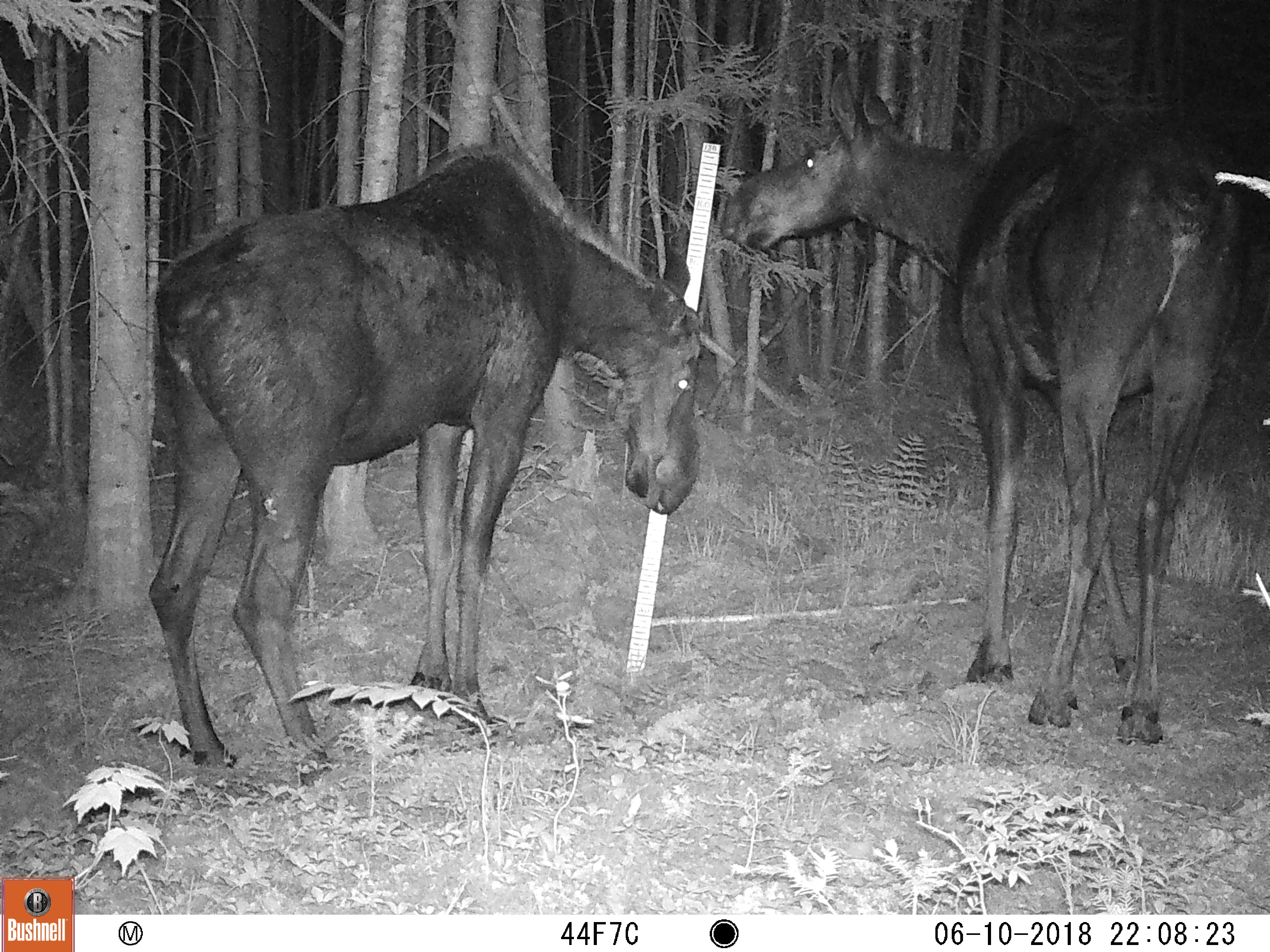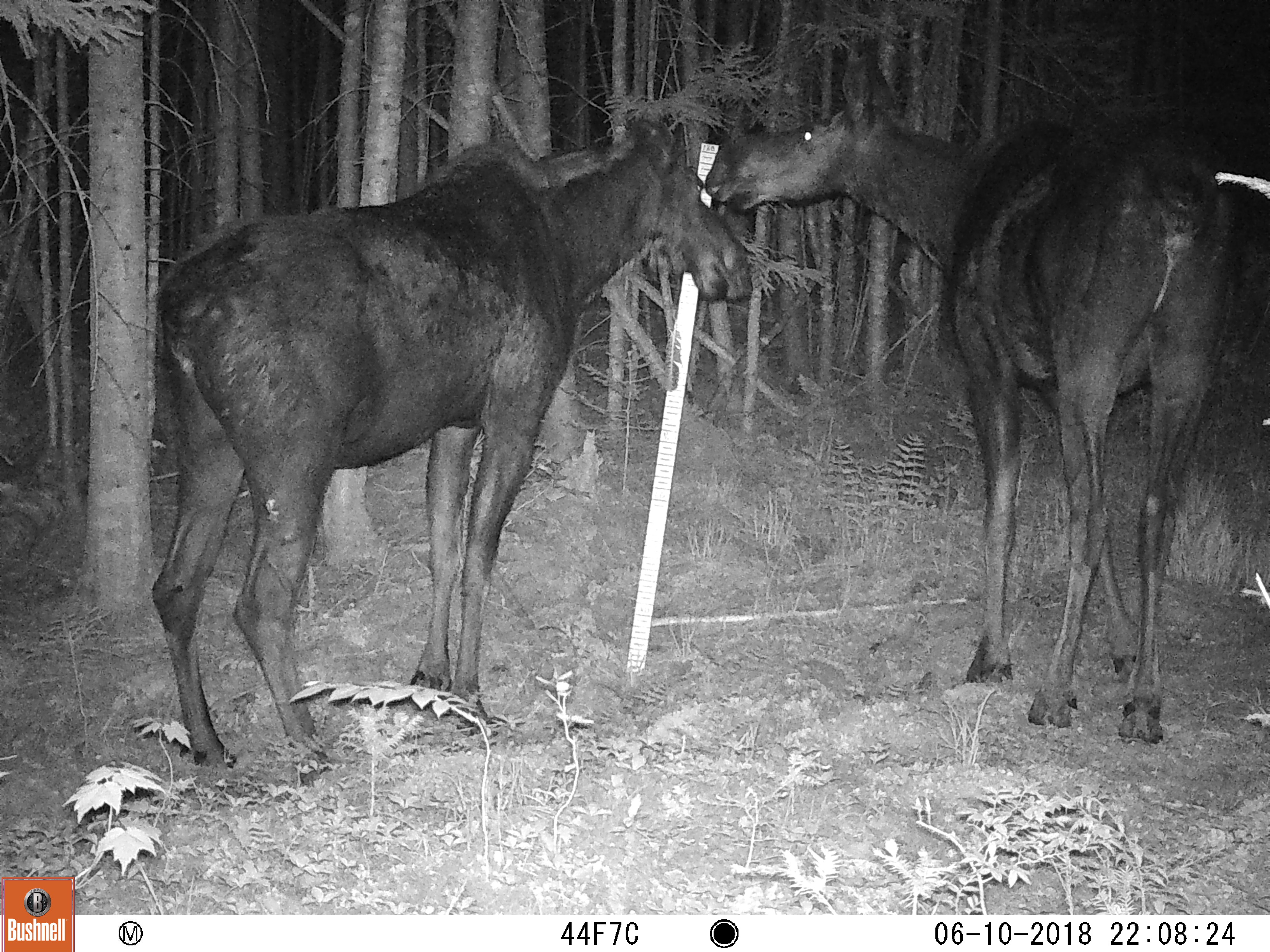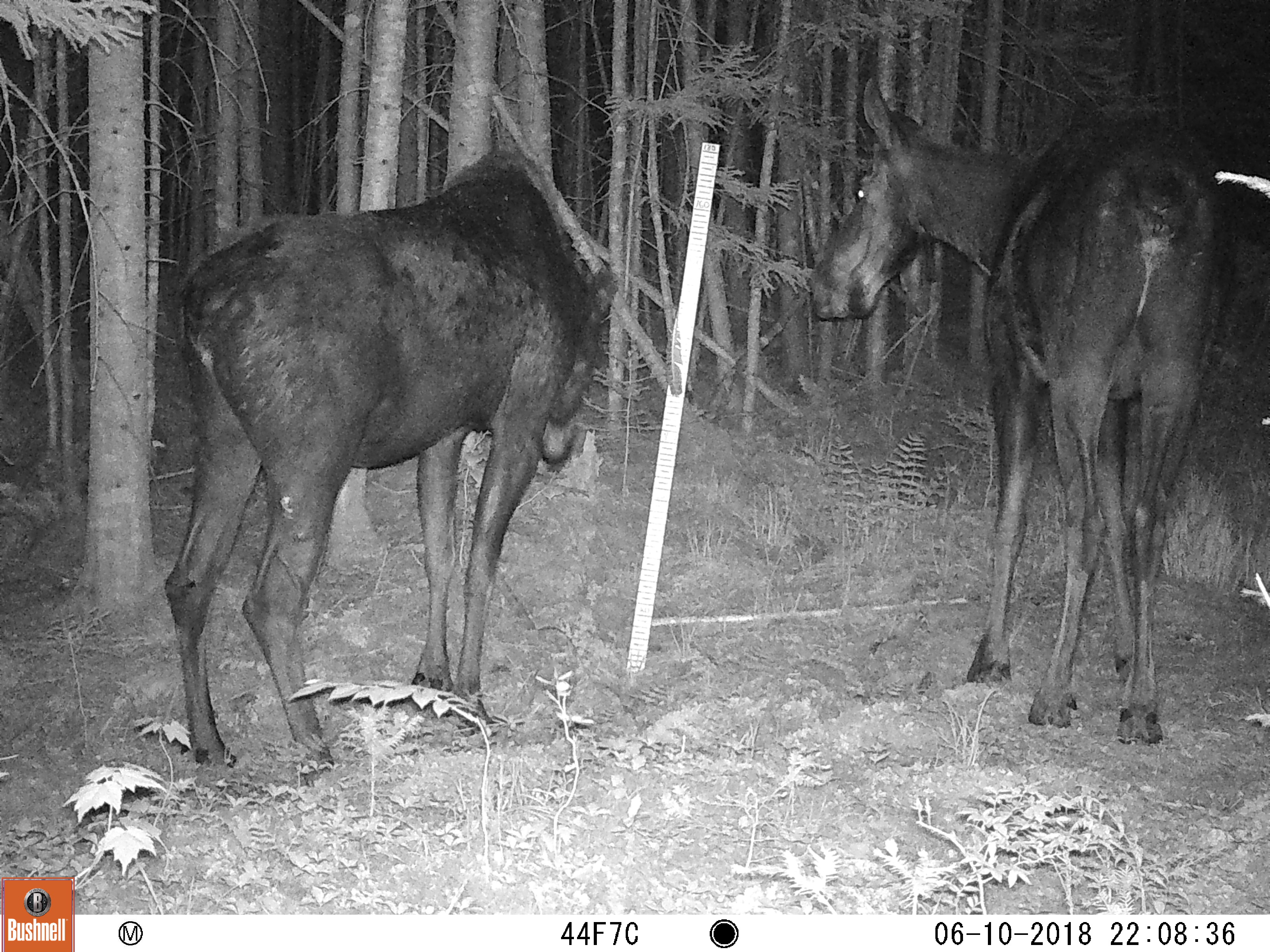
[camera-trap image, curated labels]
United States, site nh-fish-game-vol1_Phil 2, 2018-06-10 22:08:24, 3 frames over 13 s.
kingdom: Animalia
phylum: Chordata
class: Mammalia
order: Artiodactyla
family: Cervidae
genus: Alces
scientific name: Alces alces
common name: moose